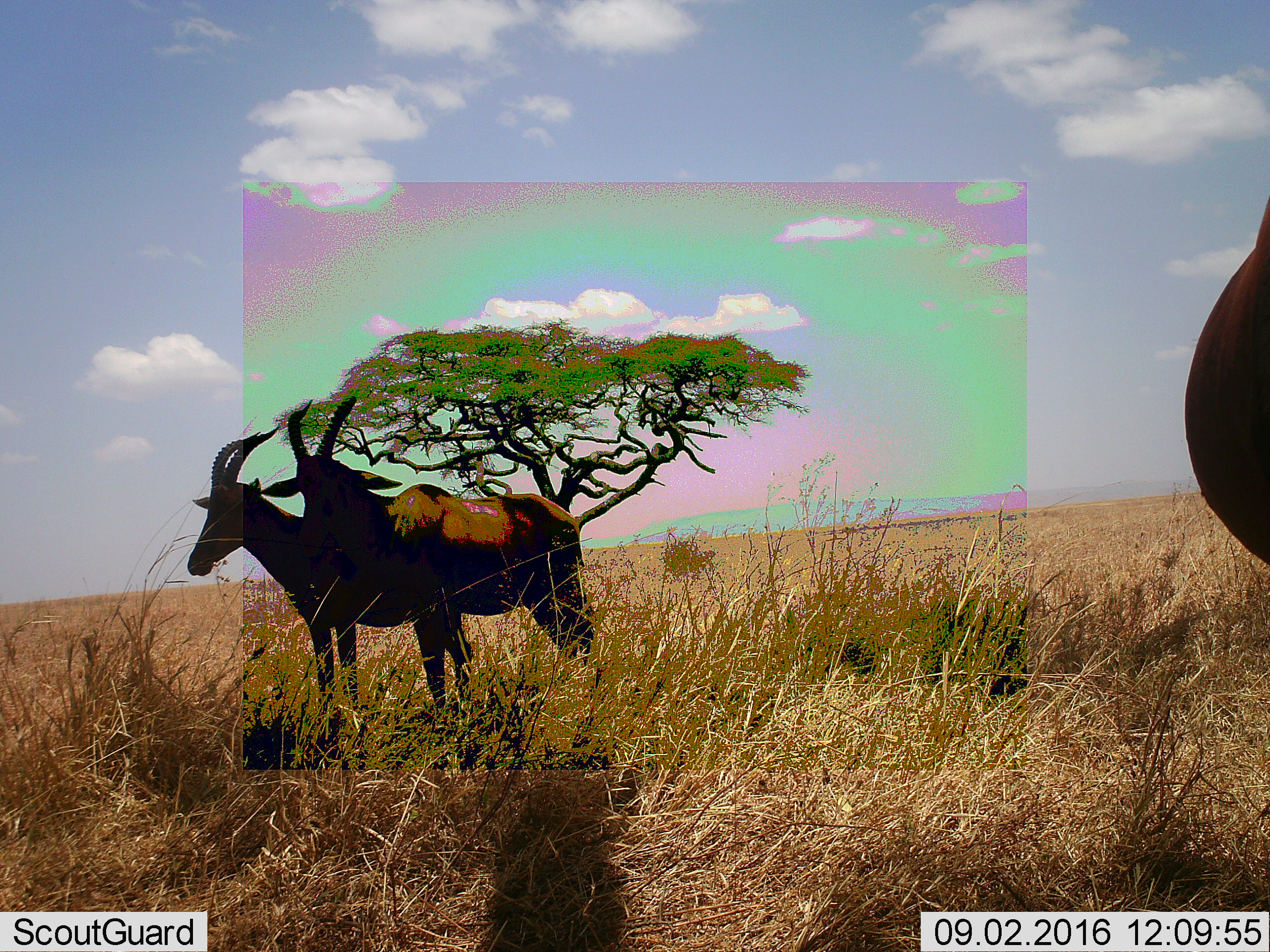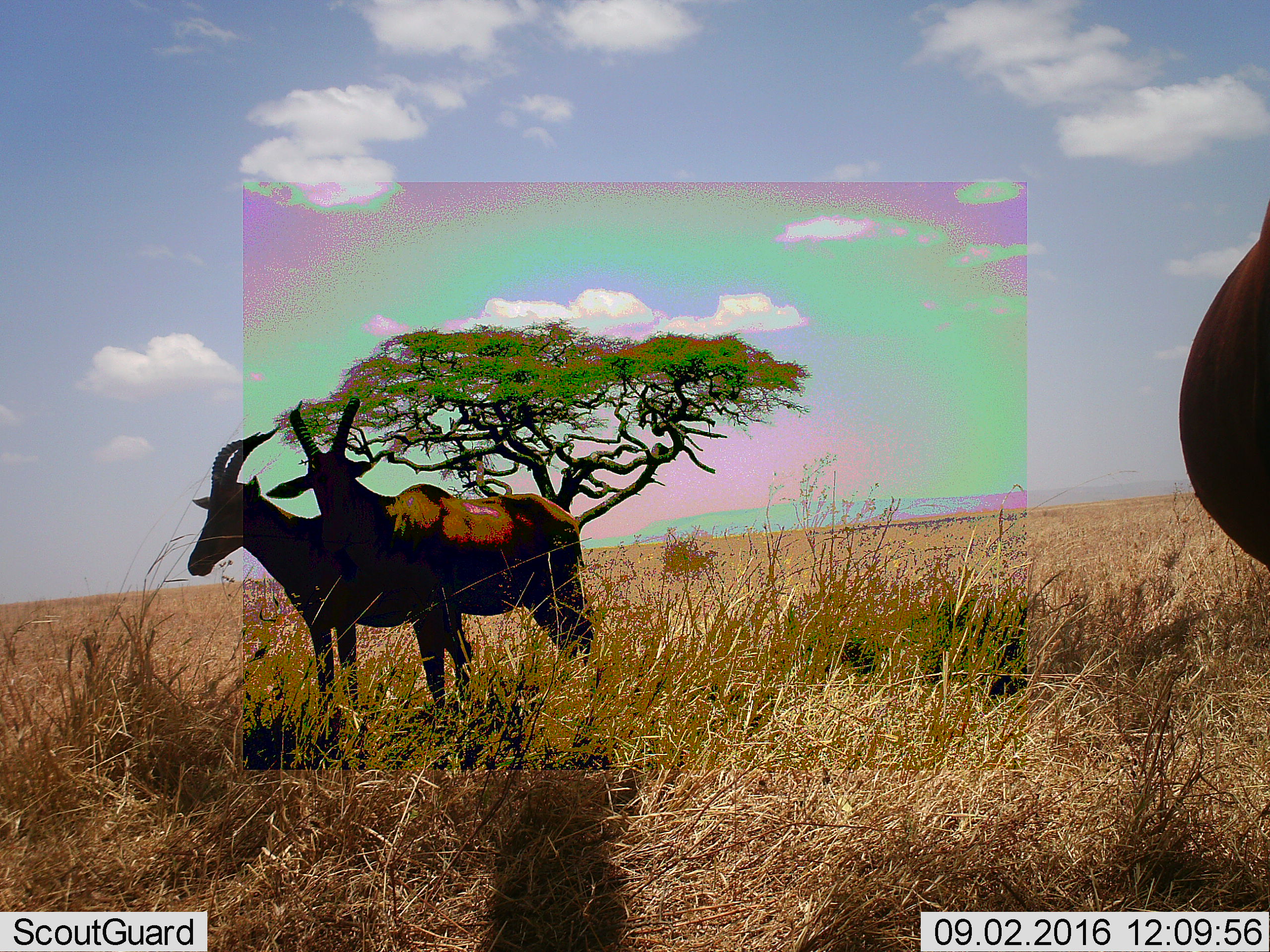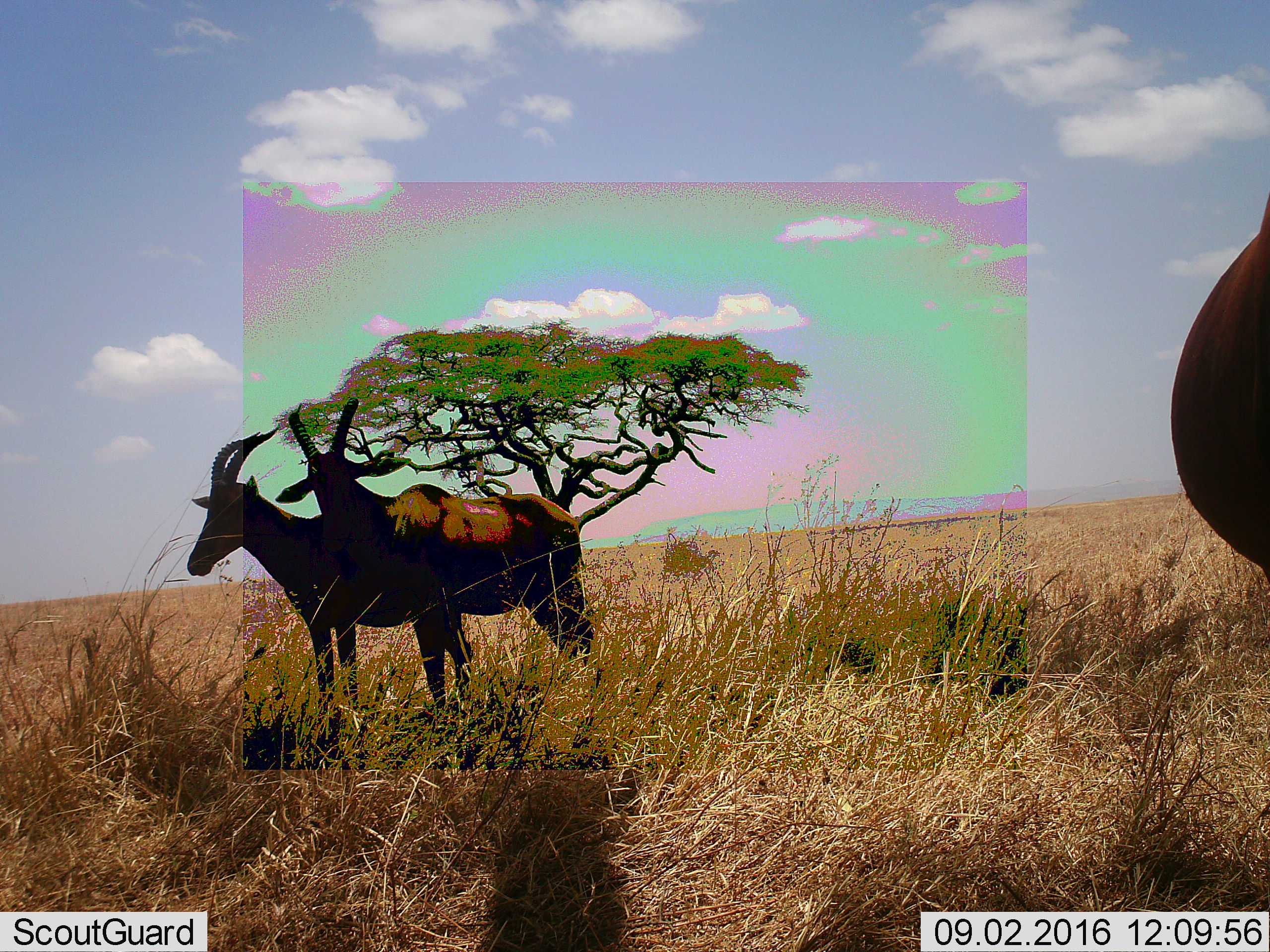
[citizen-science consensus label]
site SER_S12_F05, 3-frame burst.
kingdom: Animalia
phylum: Chordata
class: Mammalia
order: Artiodactyla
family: Bovidae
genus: Damaliscus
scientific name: Damaliscus lunatus jimela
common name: topi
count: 3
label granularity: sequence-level